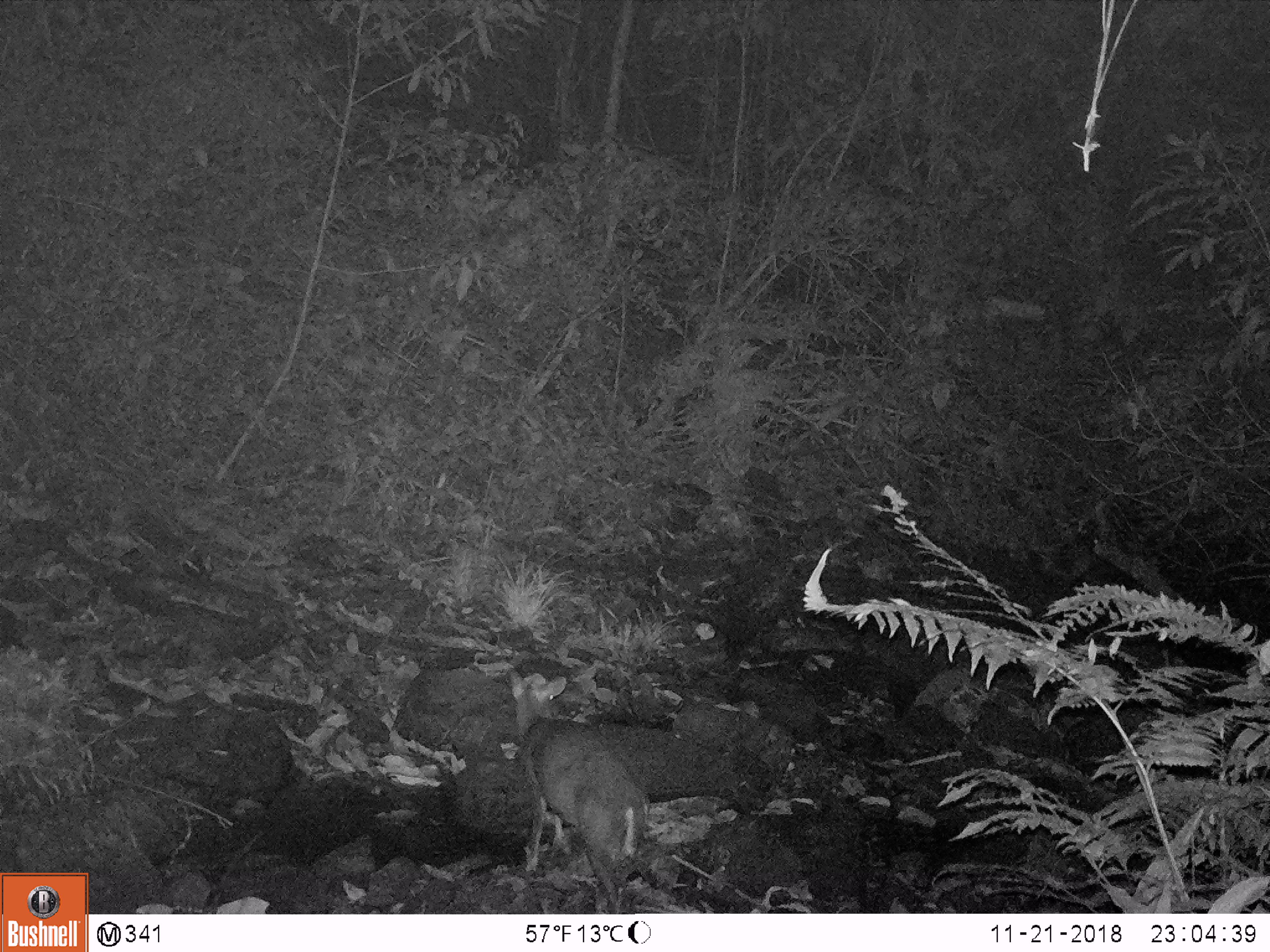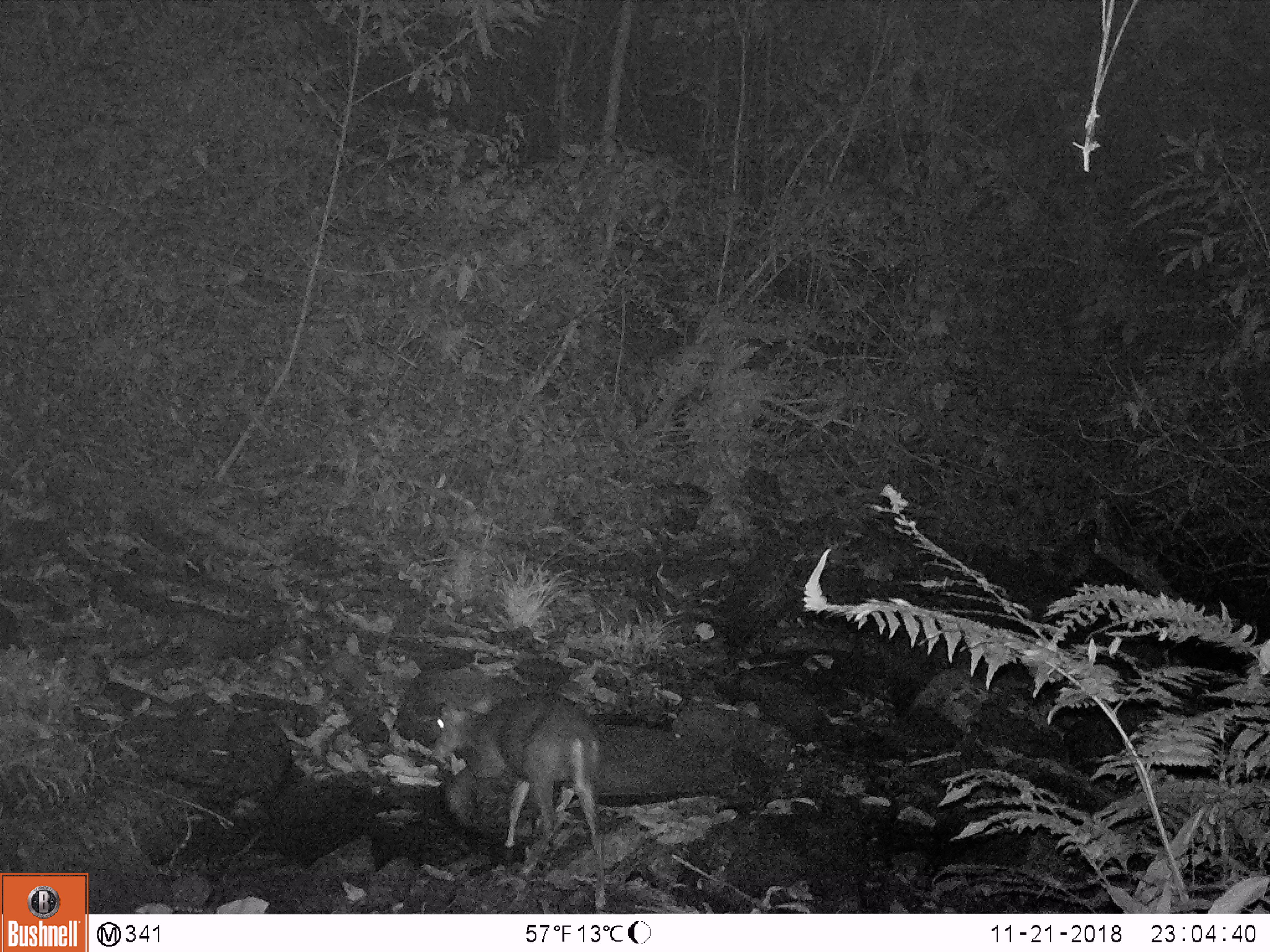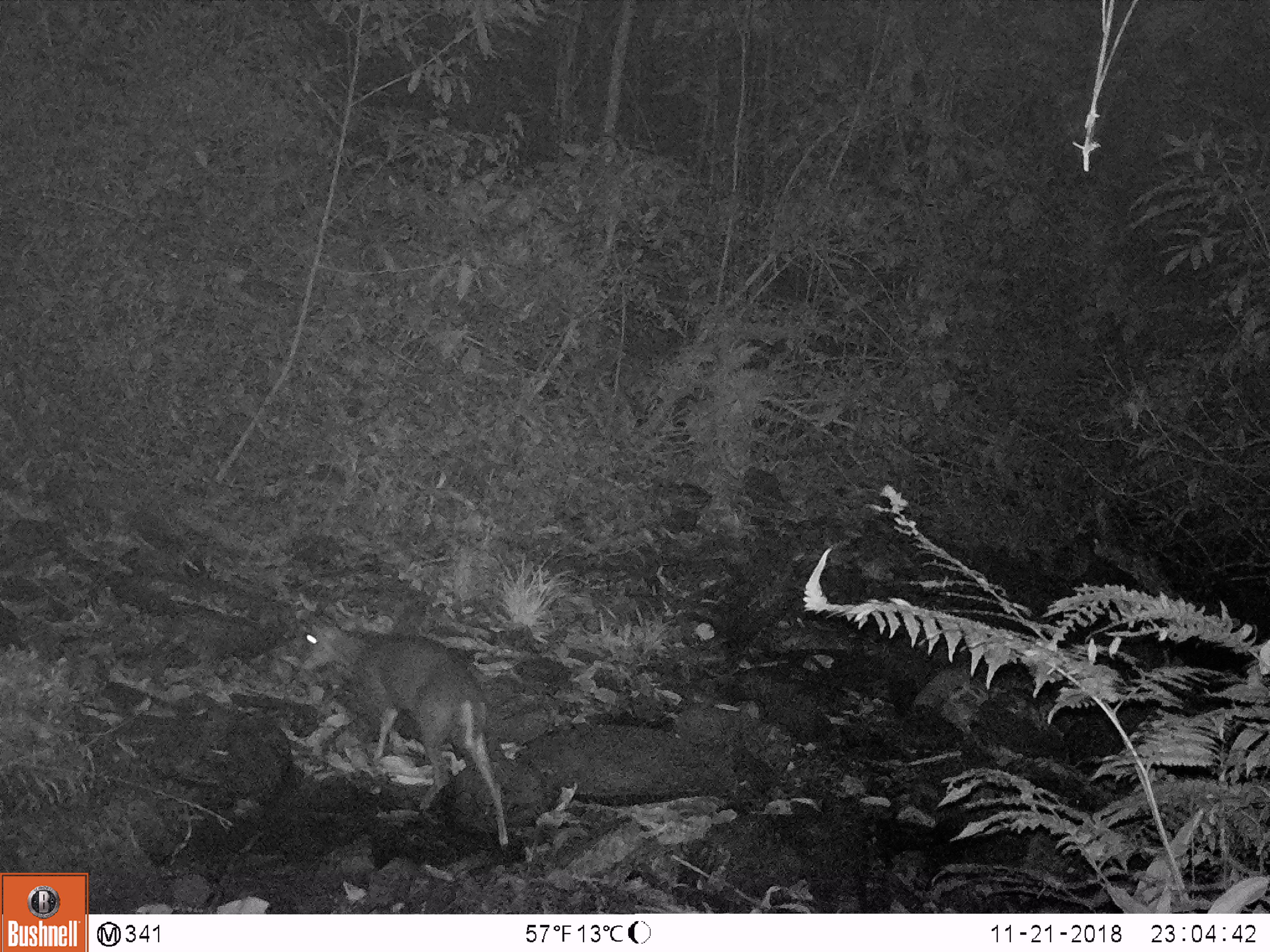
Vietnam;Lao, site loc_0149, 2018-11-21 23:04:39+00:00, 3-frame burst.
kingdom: Animalia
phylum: Chordata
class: Mammalia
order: Artiodactyla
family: Cervidae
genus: Muntiacus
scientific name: Muntiacus rooseveltorum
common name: roosevelt's muntjac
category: roosevelts muntjac group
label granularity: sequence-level